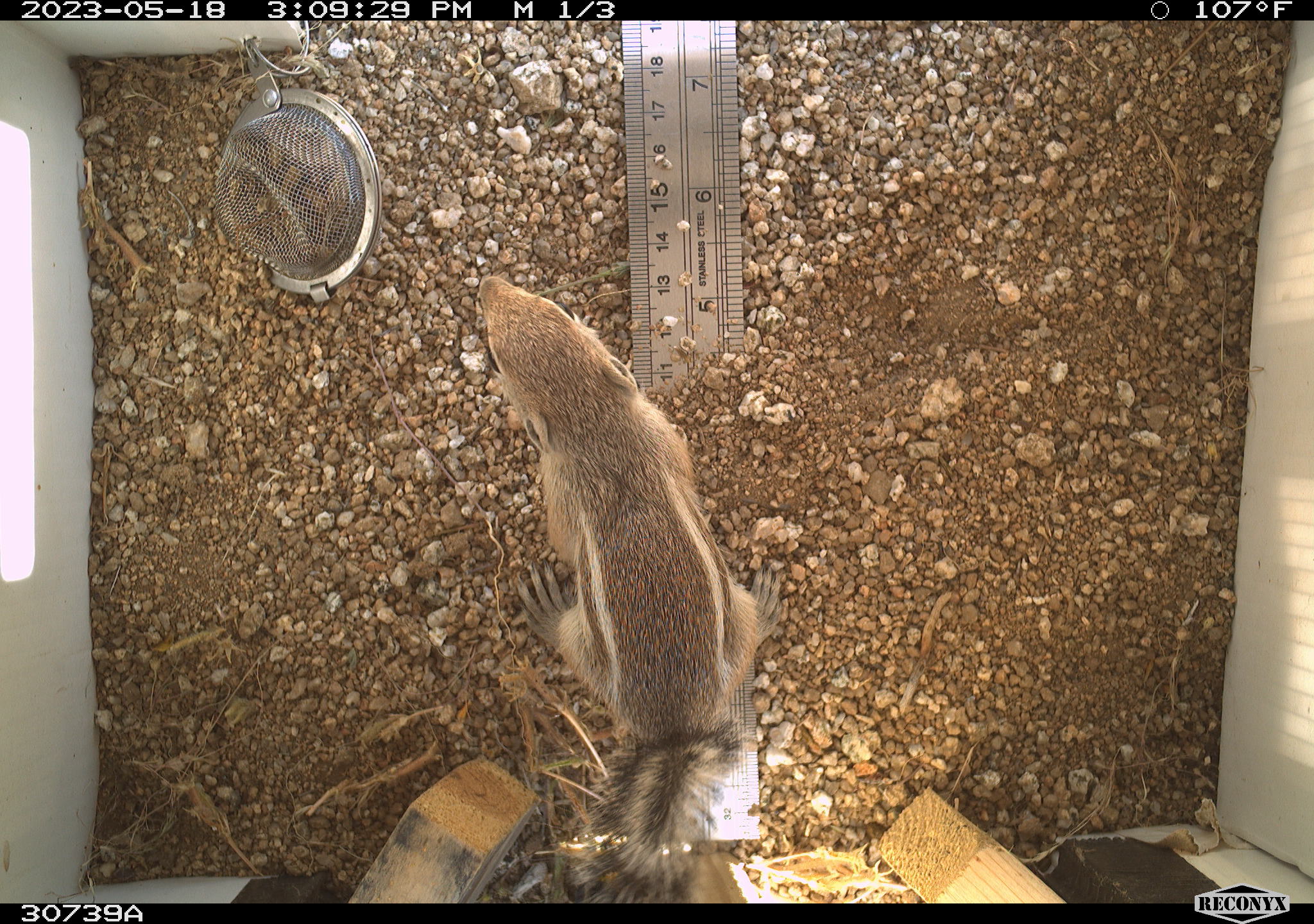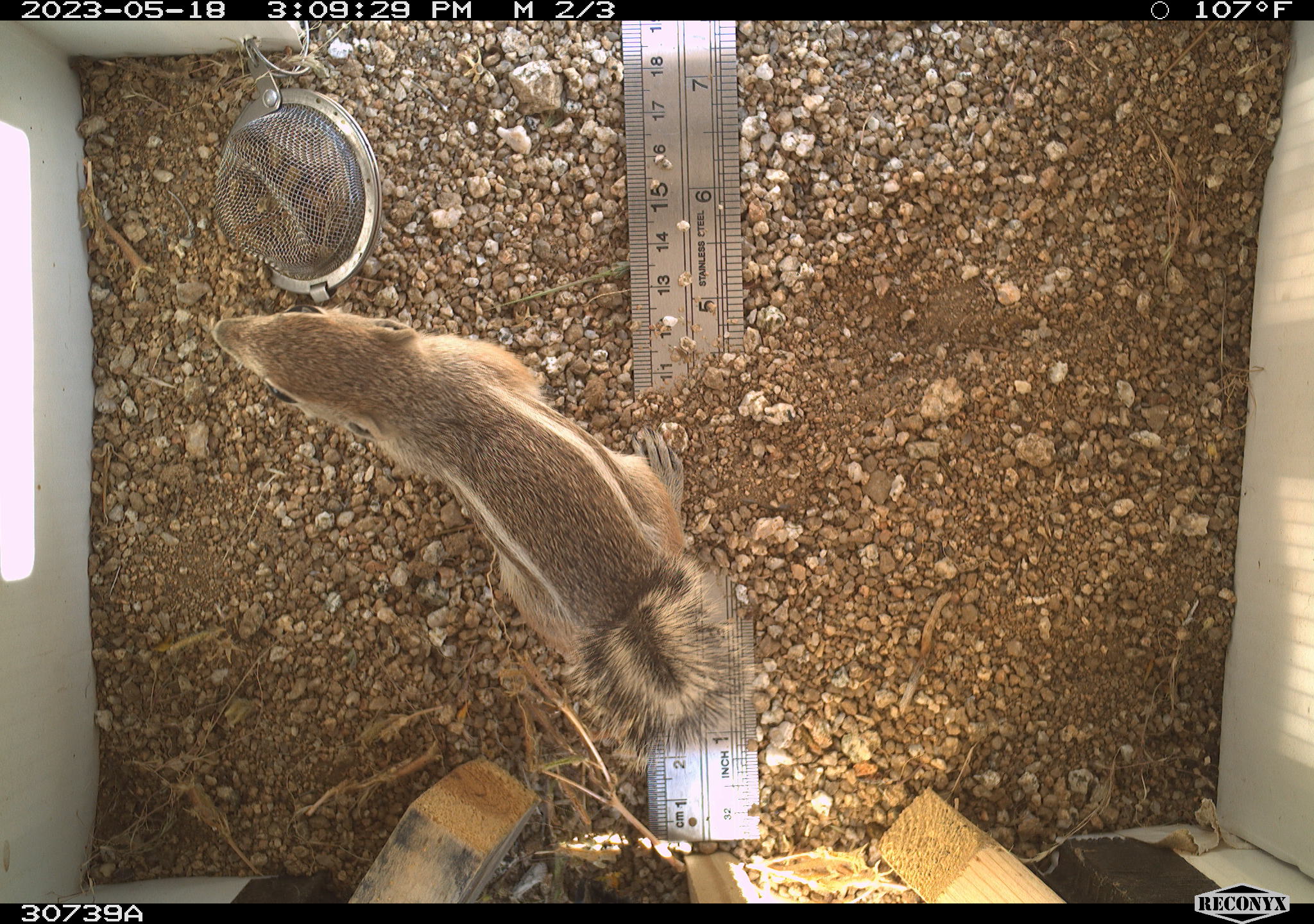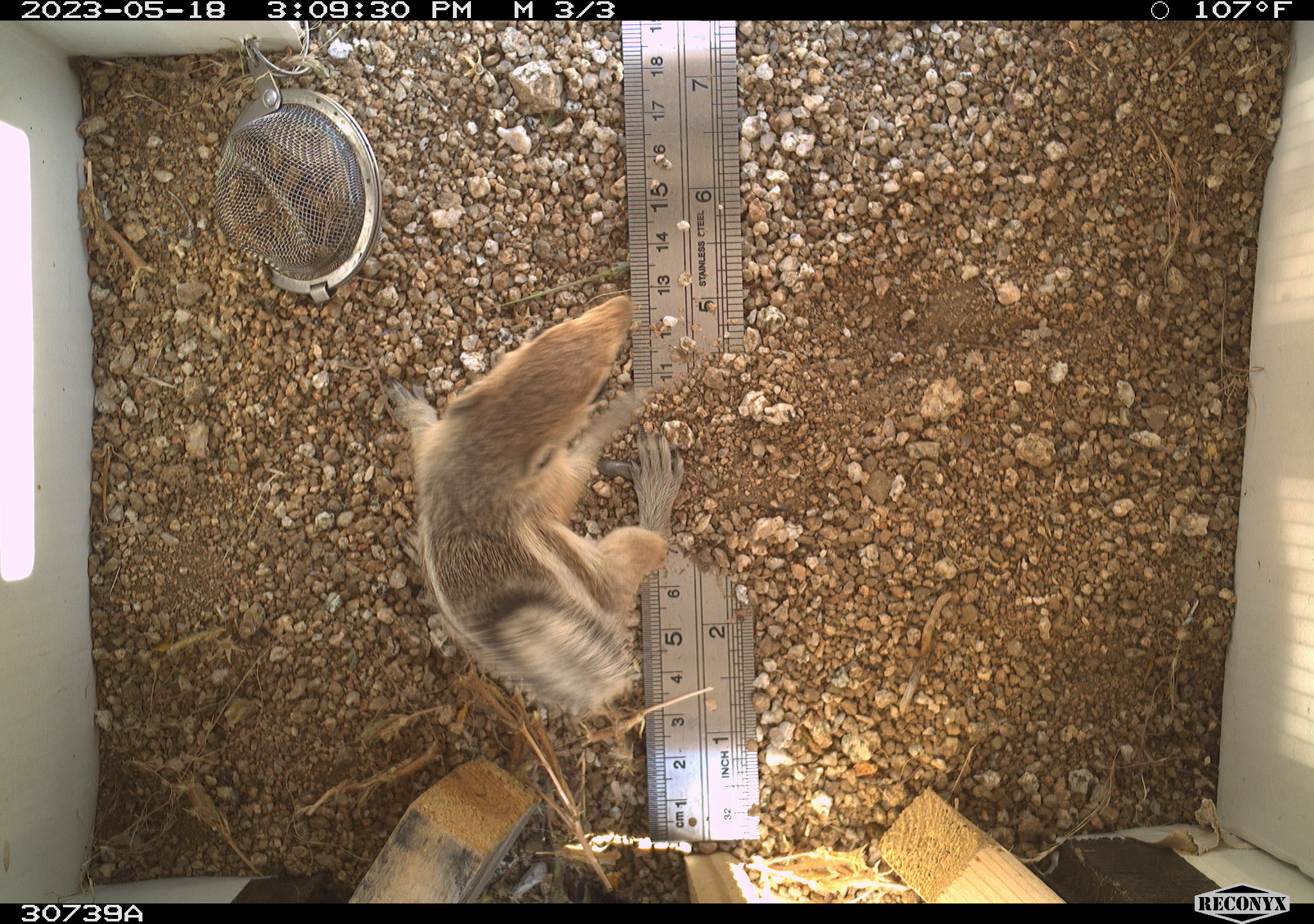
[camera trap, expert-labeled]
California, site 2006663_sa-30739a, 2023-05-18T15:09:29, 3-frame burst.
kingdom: Animalia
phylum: Chordata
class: Mammalia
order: Rodentia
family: Sciuridae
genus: Ammospermophilus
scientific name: Ammospermophilus leucurus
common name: white-tailed antelope squirrel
White-tailed antelope squirrel (Ammospermophilus leucurus).